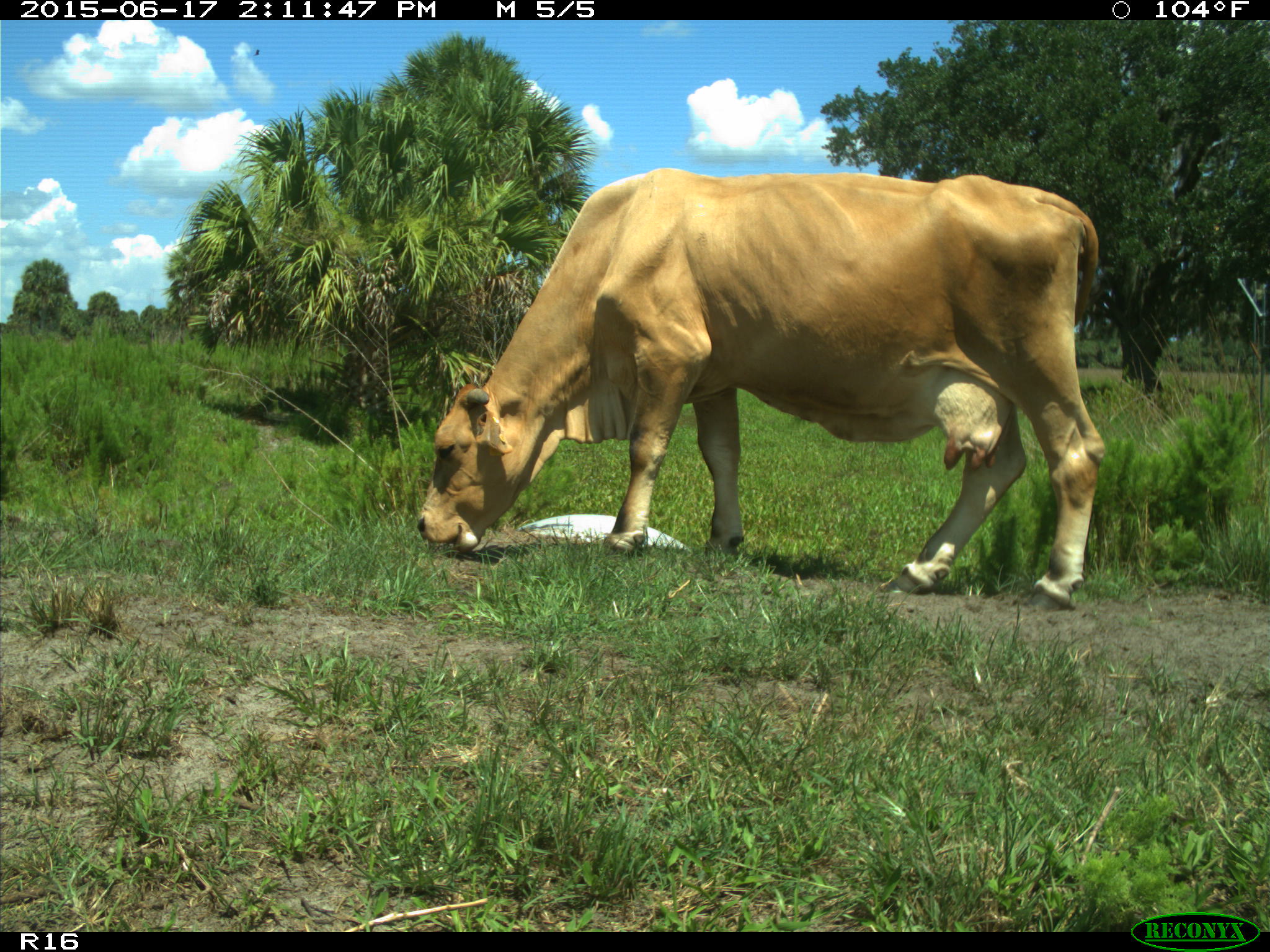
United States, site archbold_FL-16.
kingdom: Animalia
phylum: Chordata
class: Mammalia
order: Artiodactyla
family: Bovidae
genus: Bos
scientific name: Bos taurus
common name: domestic cow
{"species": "Bos taurus (domestic cow)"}